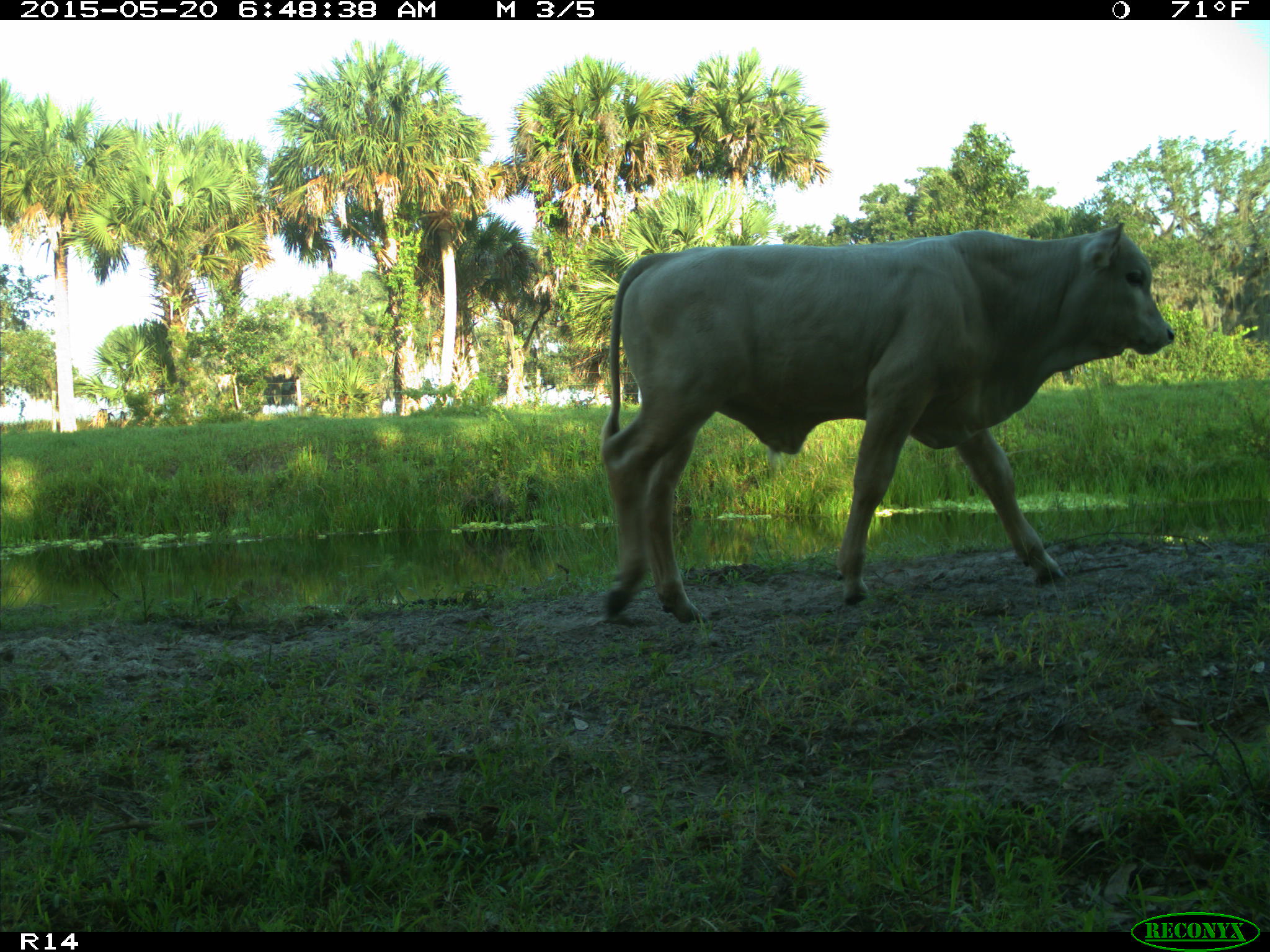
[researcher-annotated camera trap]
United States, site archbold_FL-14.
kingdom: Animalia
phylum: Chordata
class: Mammalia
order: Artiodactyla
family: Bovidae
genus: Bos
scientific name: Bos taurus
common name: domestic cow